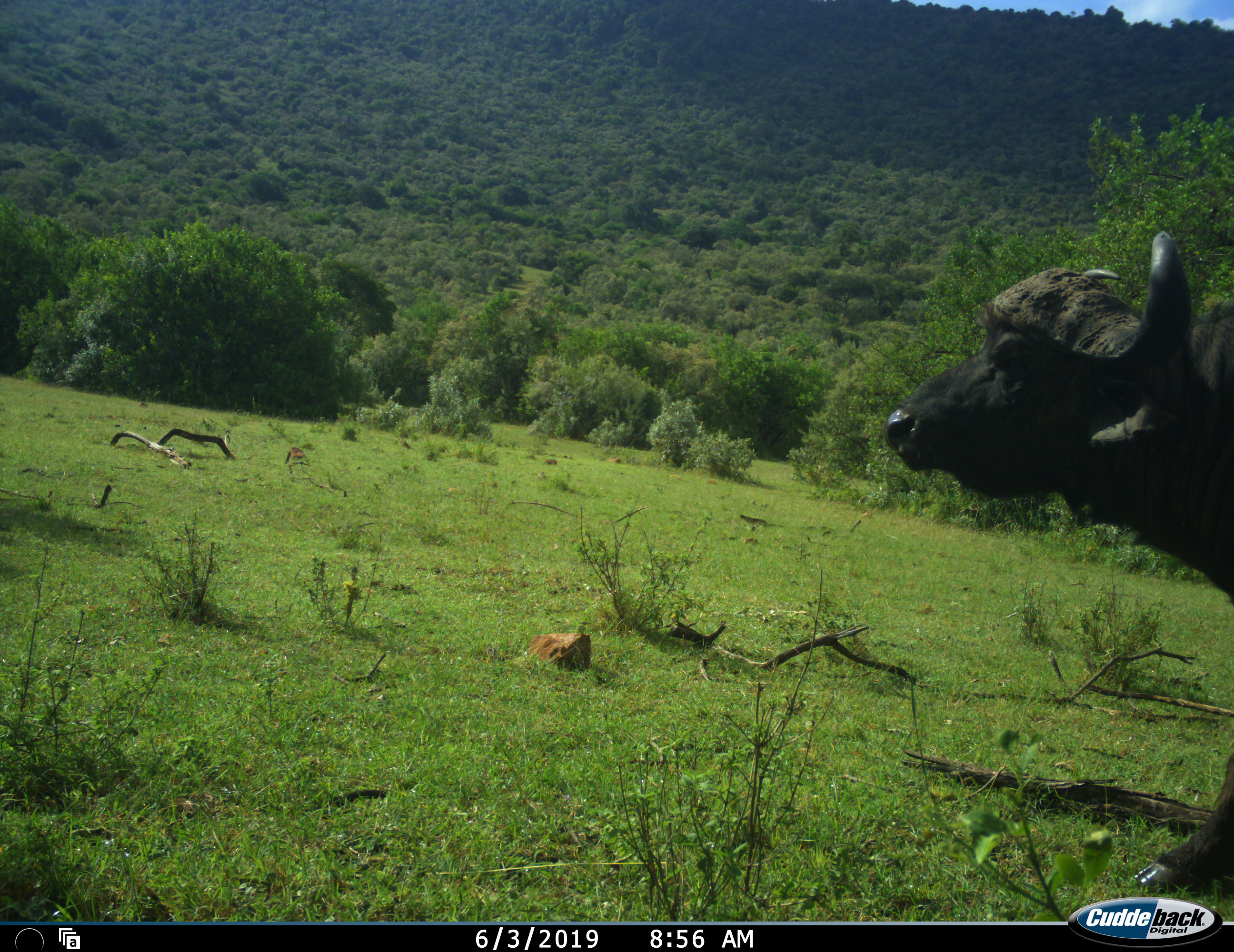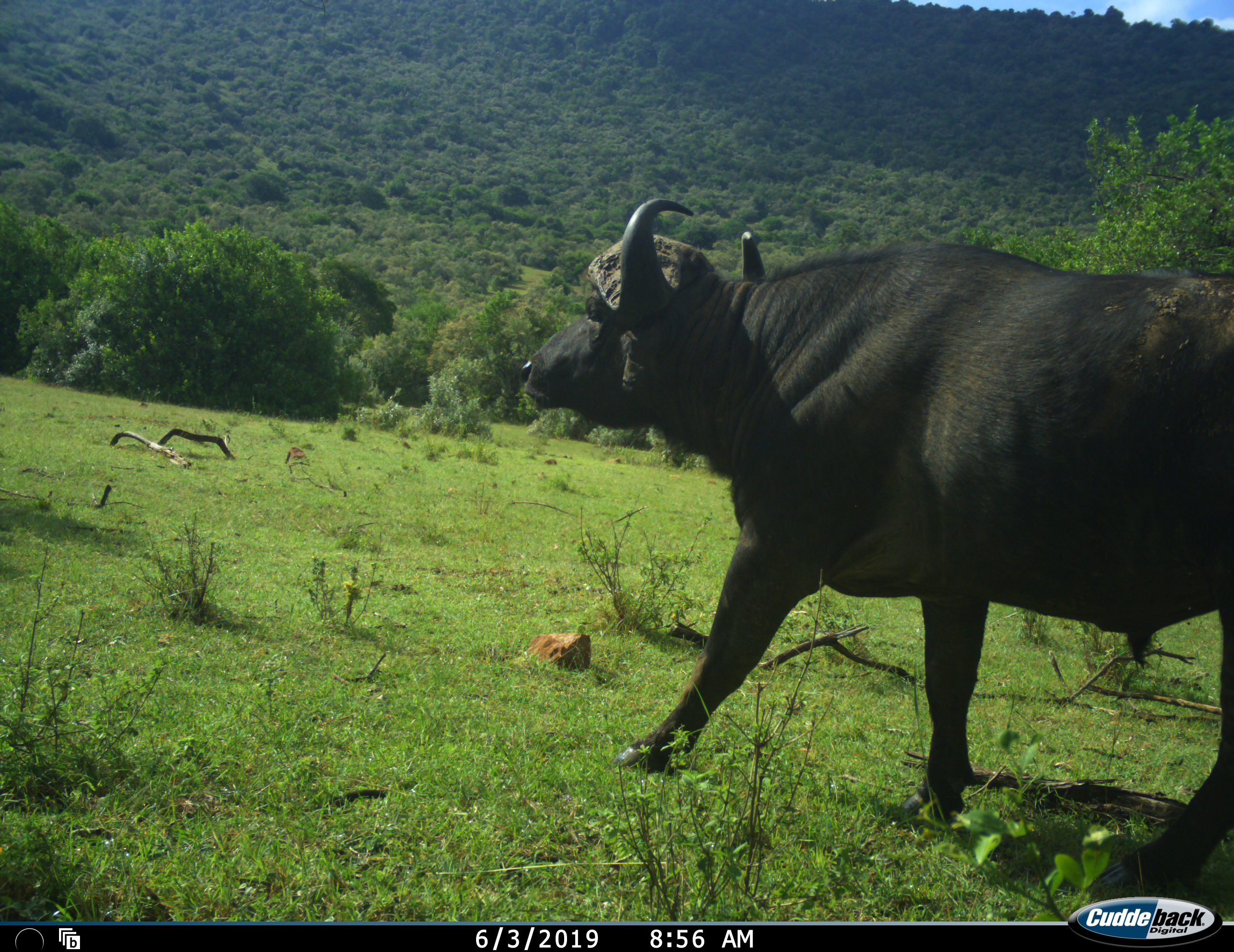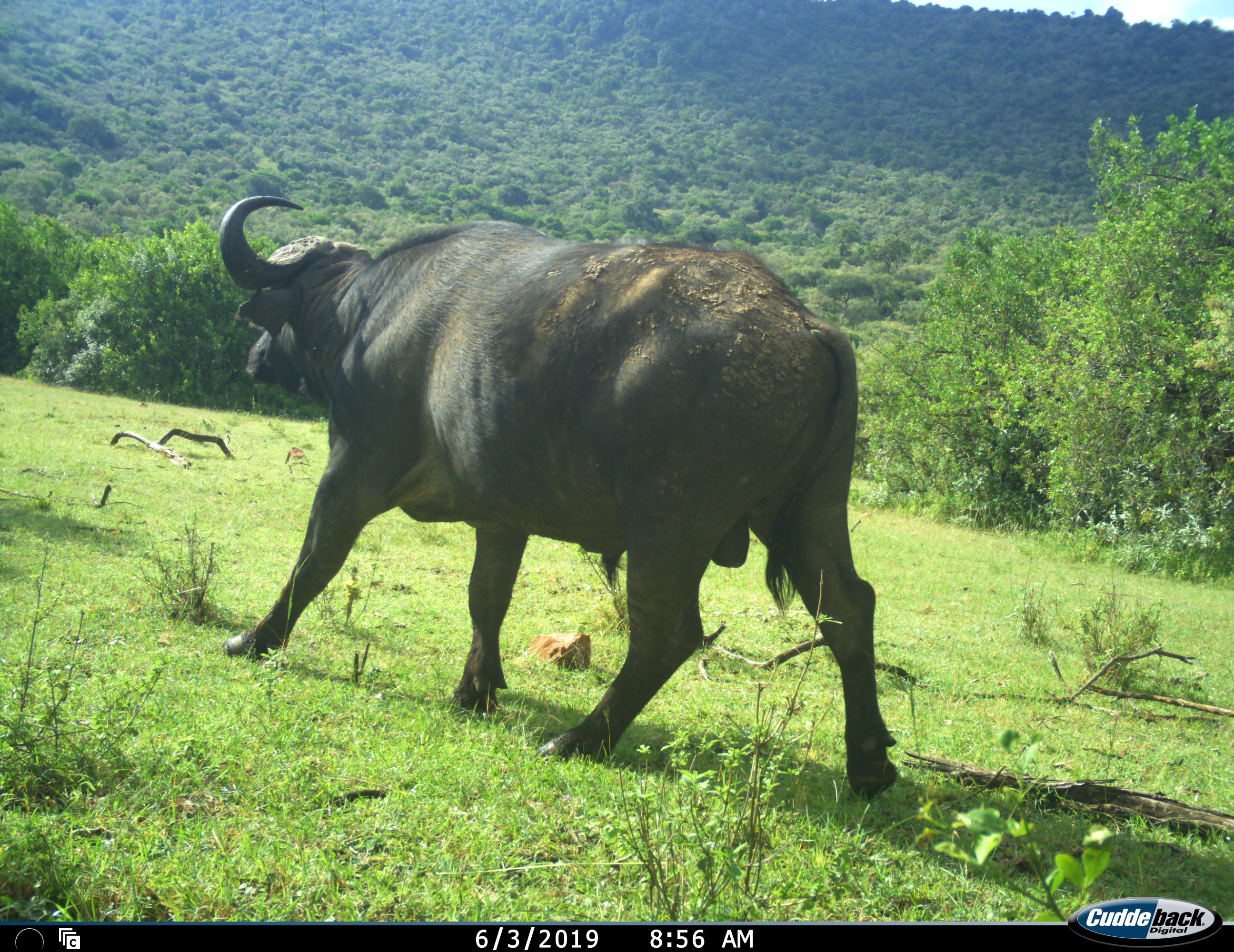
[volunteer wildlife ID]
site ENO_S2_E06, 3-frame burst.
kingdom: Animalia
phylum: Chordata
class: Mammalia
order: Artiodactyla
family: Bovidae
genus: Syncerus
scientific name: Syncerus caffer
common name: african buffalo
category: buffalo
Buffalo (african buffalo) (Syncerus caffer), count 1. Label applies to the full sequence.